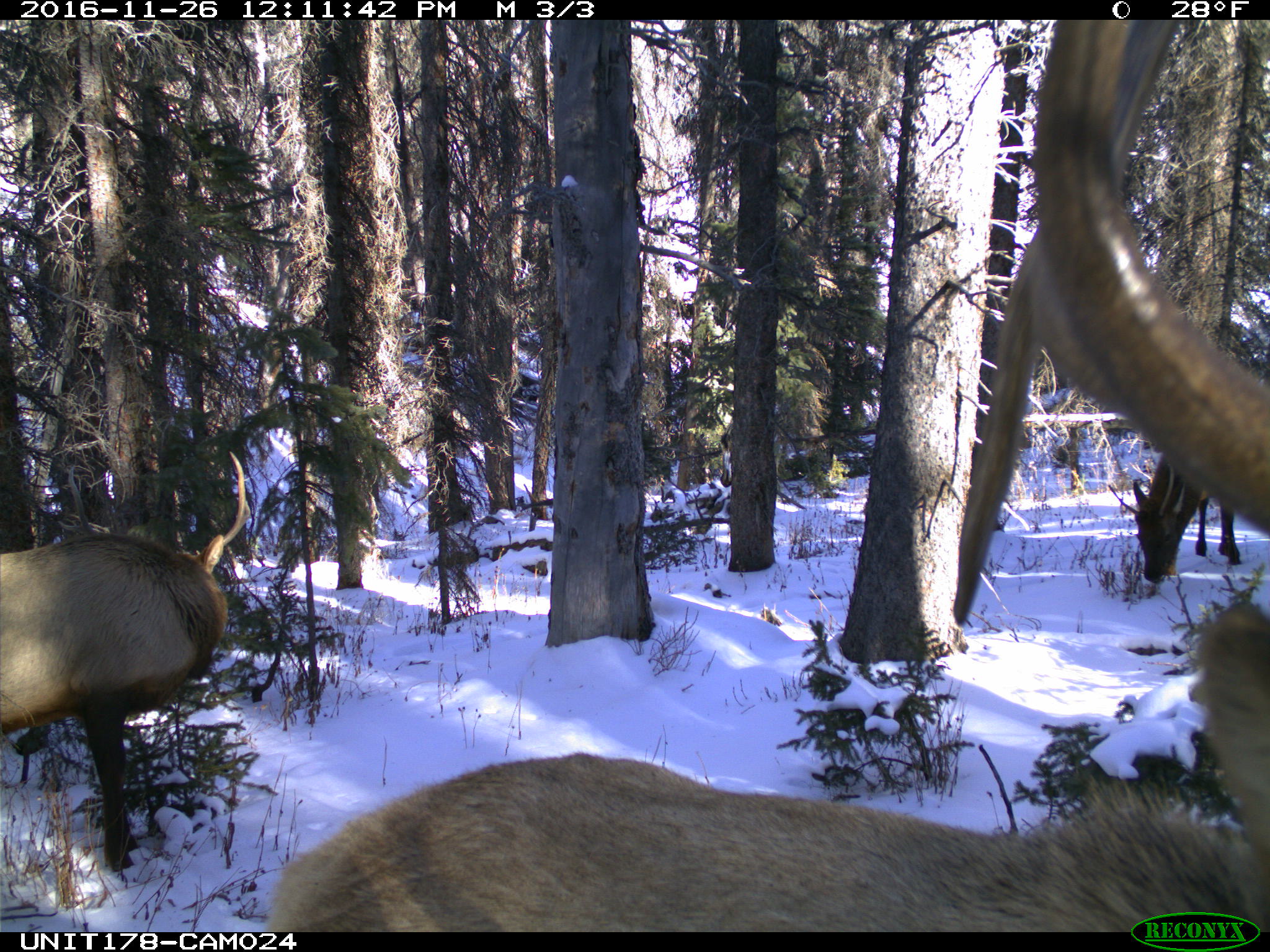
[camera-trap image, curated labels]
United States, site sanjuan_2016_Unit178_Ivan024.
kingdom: Animalia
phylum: Chordata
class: Mammalia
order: Artiodactyla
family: Cervidae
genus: Cervus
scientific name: Cervus elaphus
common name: red deer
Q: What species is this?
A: Cervus elaphus (red deer).